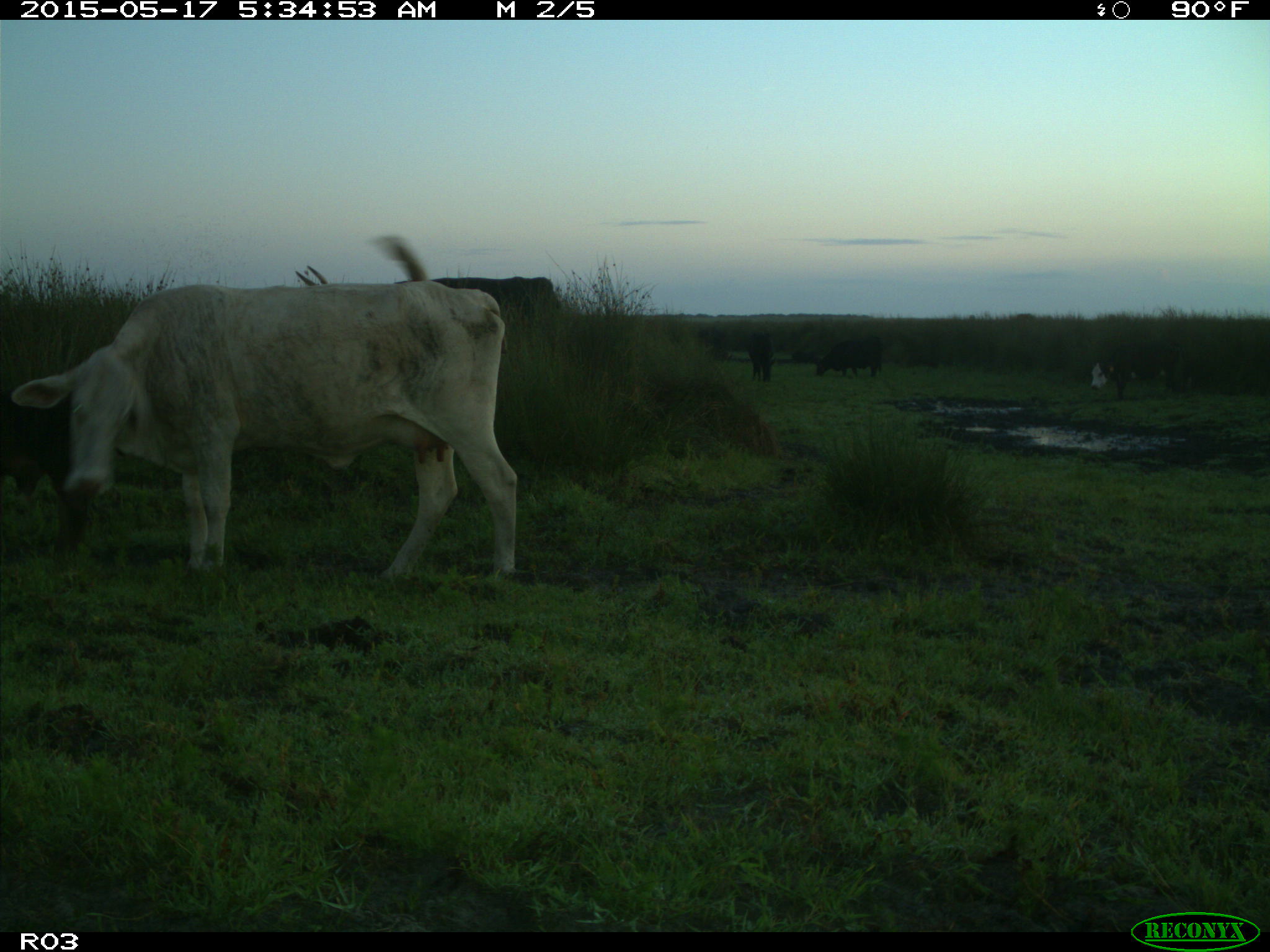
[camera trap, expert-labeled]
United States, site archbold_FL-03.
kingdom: Animalia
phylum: Chordata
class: Mammalia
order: Artiodactyla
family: Bovidae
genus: Bos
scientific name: Bos taurus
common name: domestic cow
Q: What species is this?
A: Bos taurus (domestic cow).